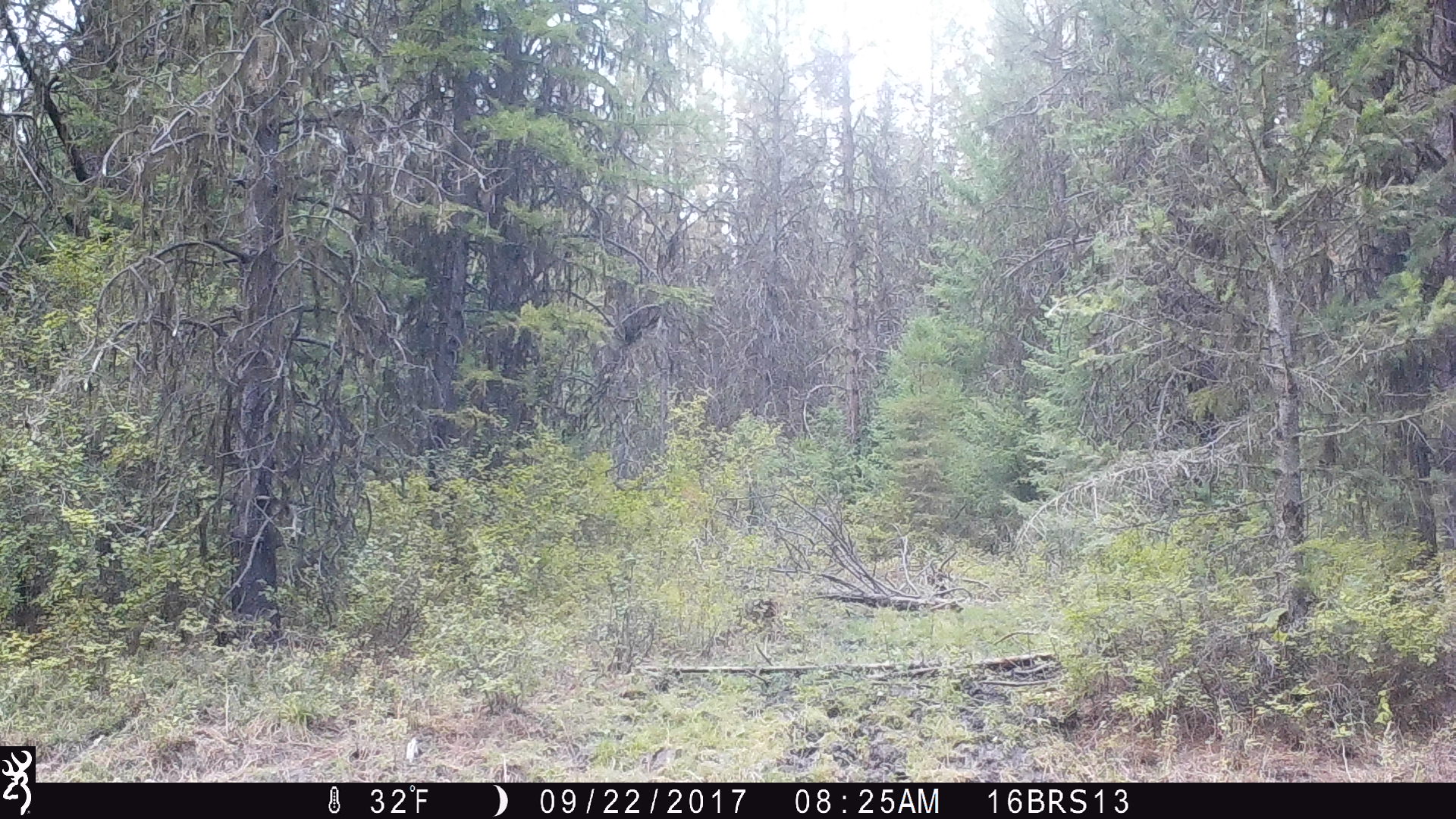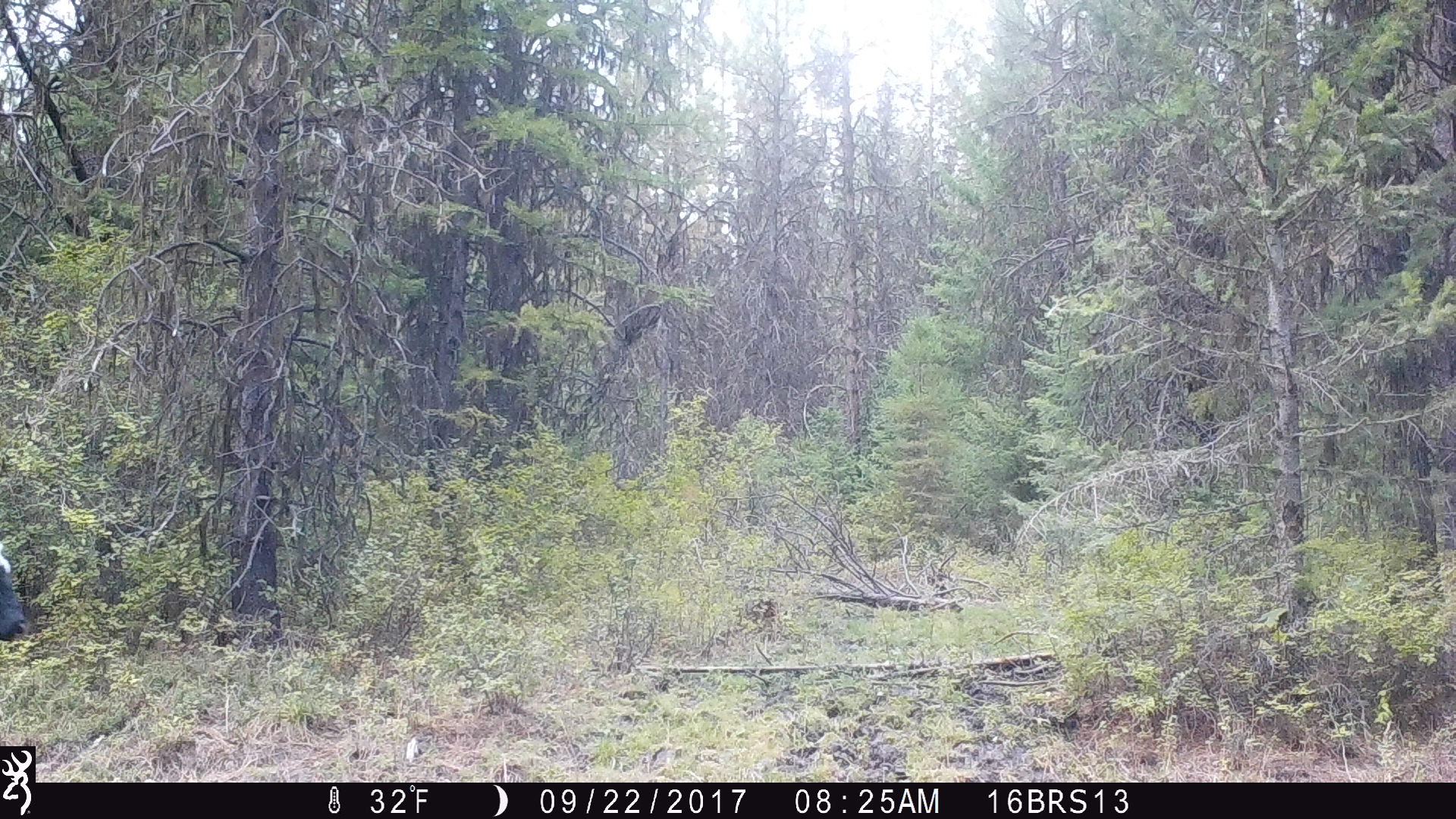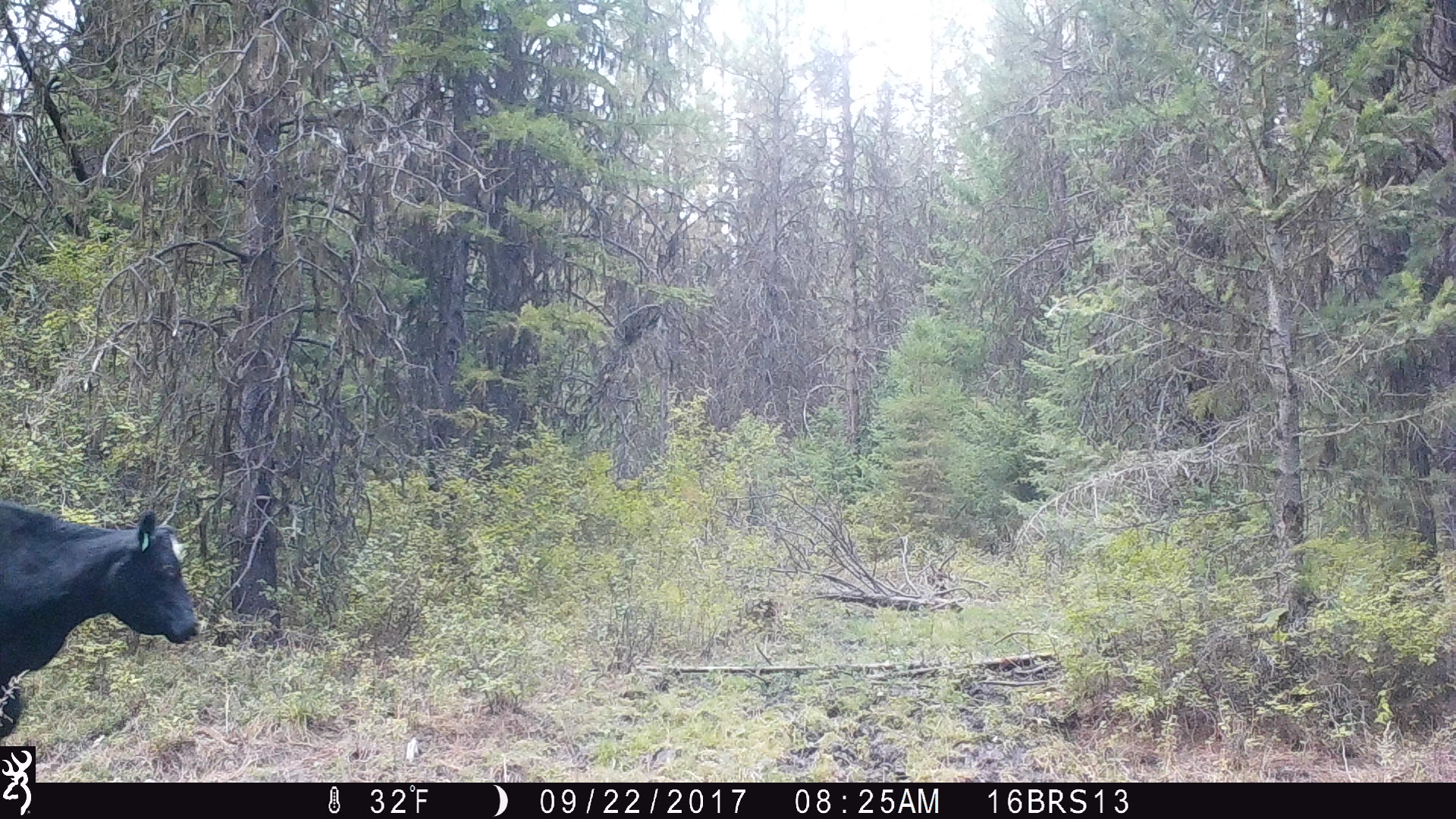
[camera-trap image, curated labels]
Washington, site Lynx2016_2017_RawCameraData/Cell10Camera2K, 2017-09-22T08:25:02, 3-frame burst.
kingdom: Animalia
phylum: Chordata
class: Mammalia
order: Artiodactyla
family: Bovidae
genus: Bos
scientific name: Bos taurus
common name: domestic cattle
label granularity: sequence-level